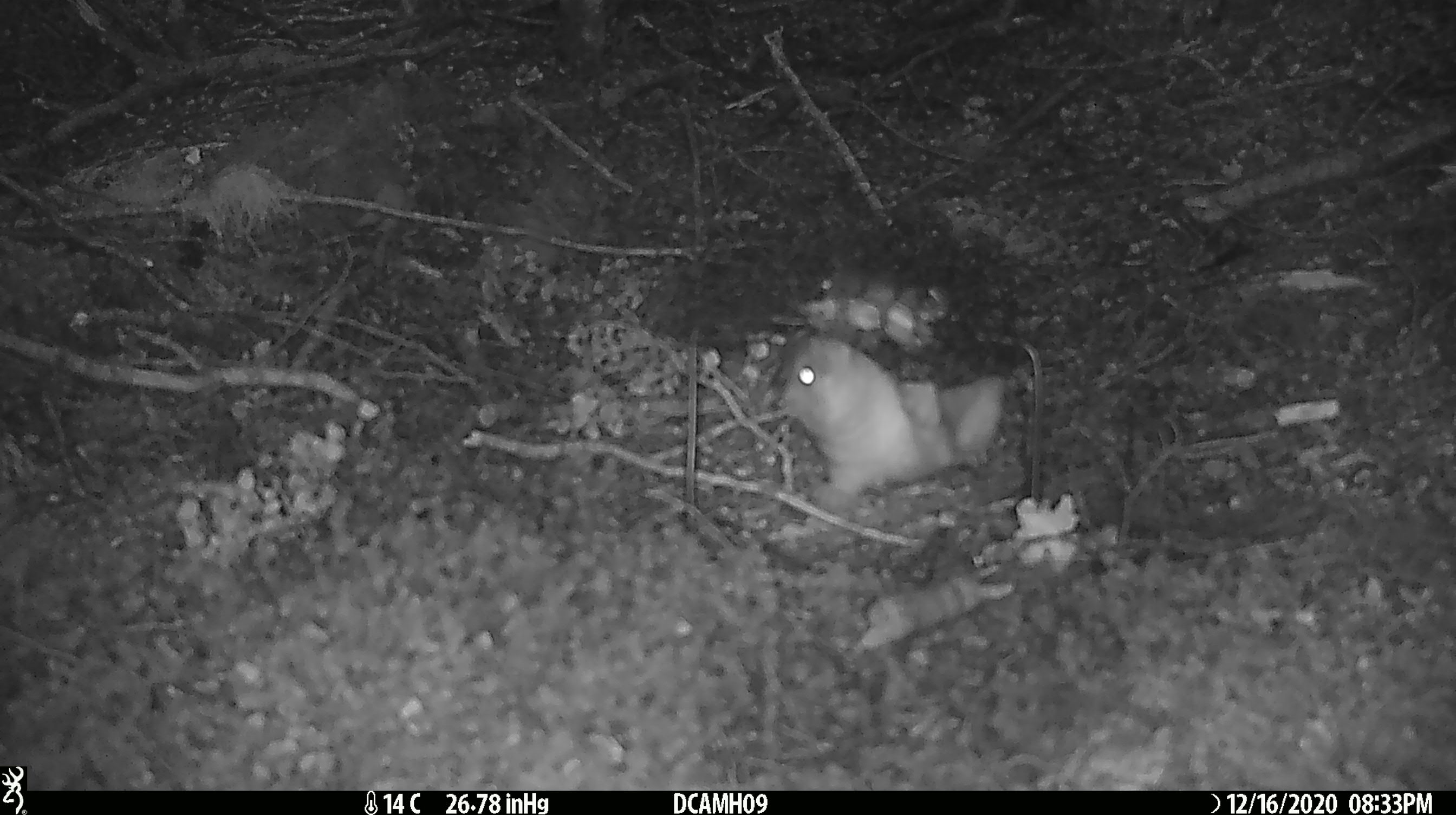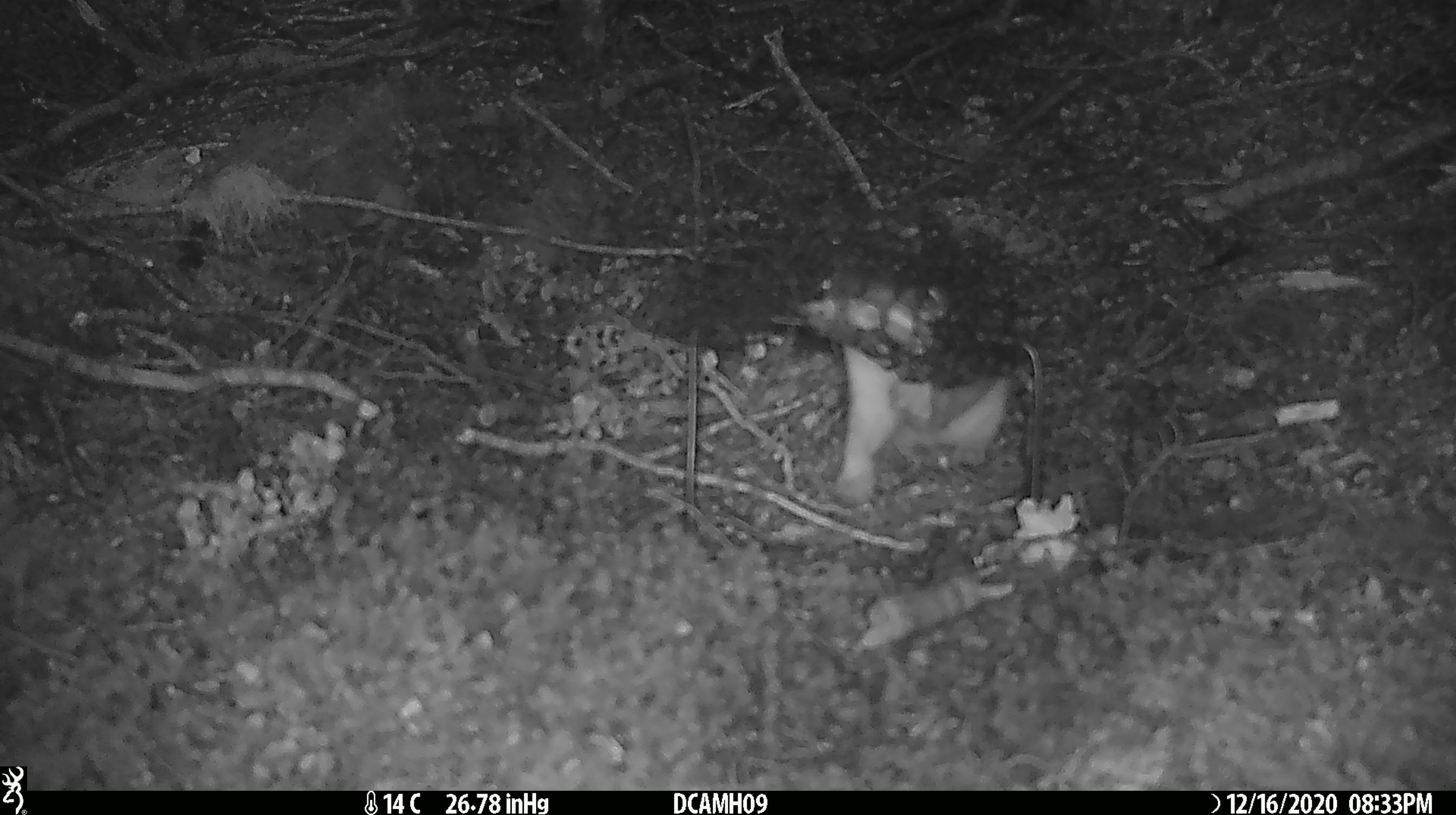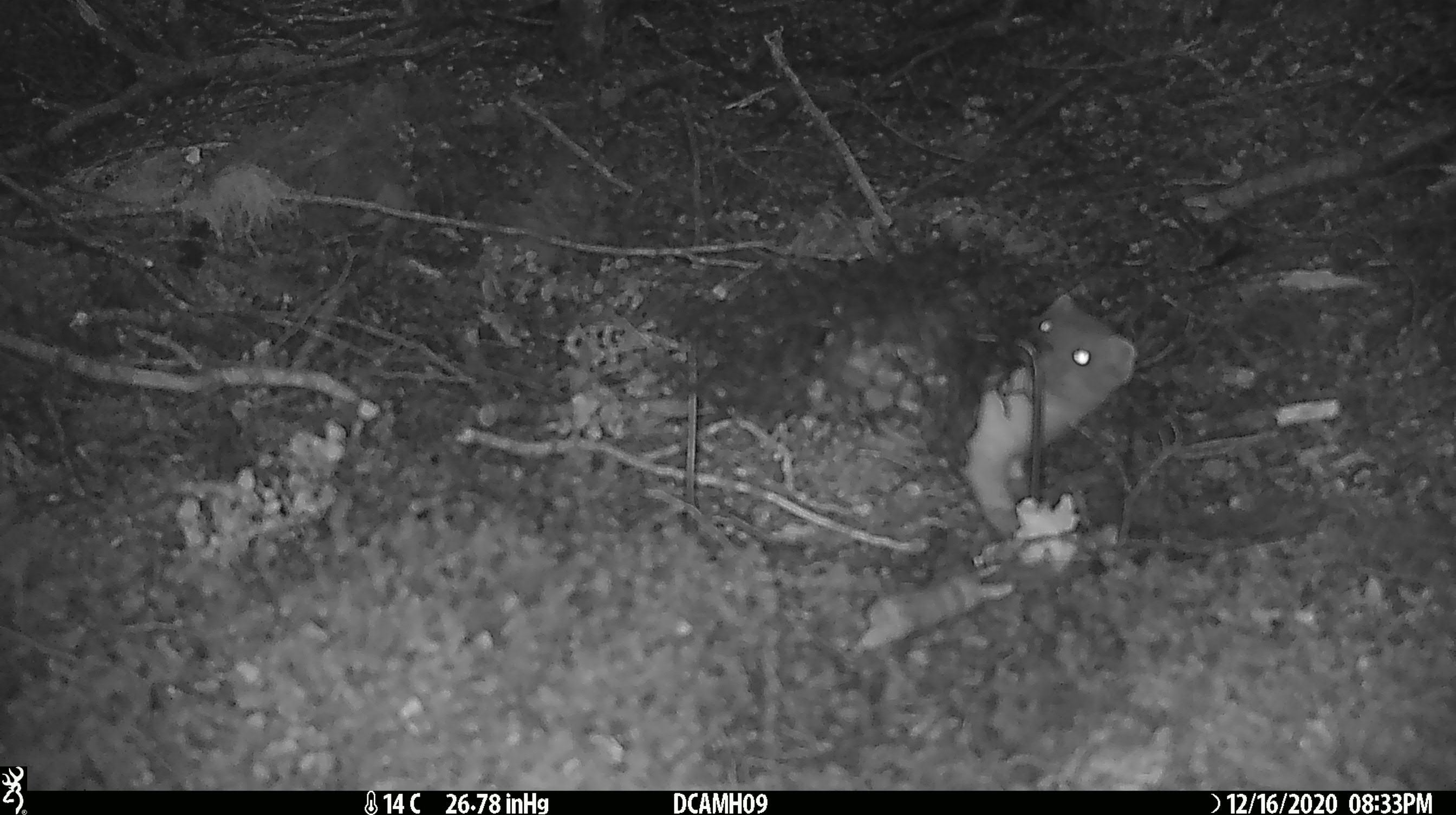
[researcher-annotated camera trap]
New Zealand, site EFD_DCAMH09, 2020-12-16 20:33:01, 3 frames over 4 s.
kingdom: Animalia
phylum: Chordata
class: Mammalia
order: Carnivora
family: Mustelidae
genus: Mustela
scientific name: Mustela erminea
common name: stoat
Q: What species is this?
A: Stoat (Mustela erminea).